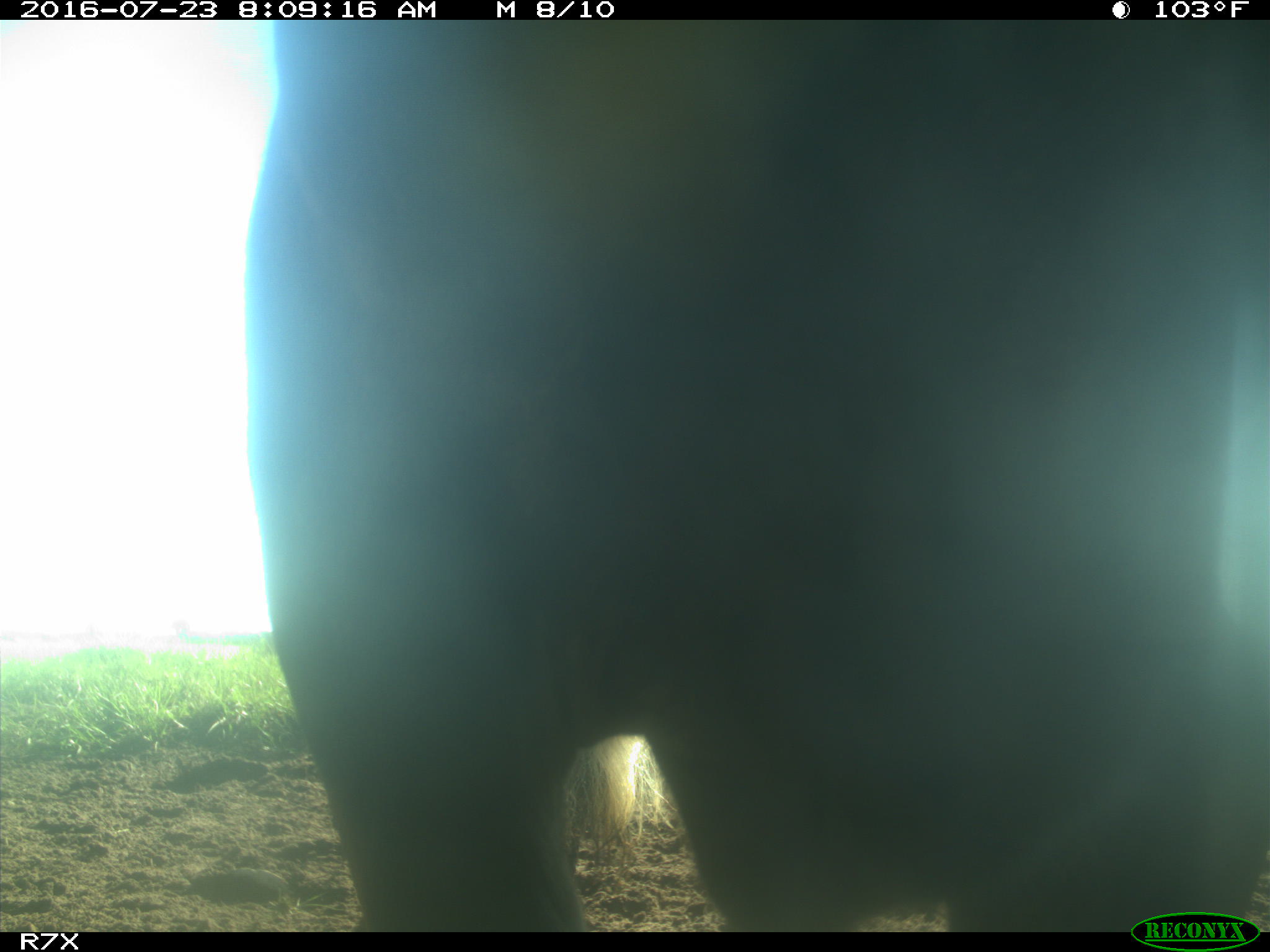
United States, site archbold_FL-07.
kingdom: Animalia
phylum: Chordata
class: Mammalia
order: Artiodactyla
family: Bovidae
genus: Bos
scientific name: Bos taurus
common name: domestic cow